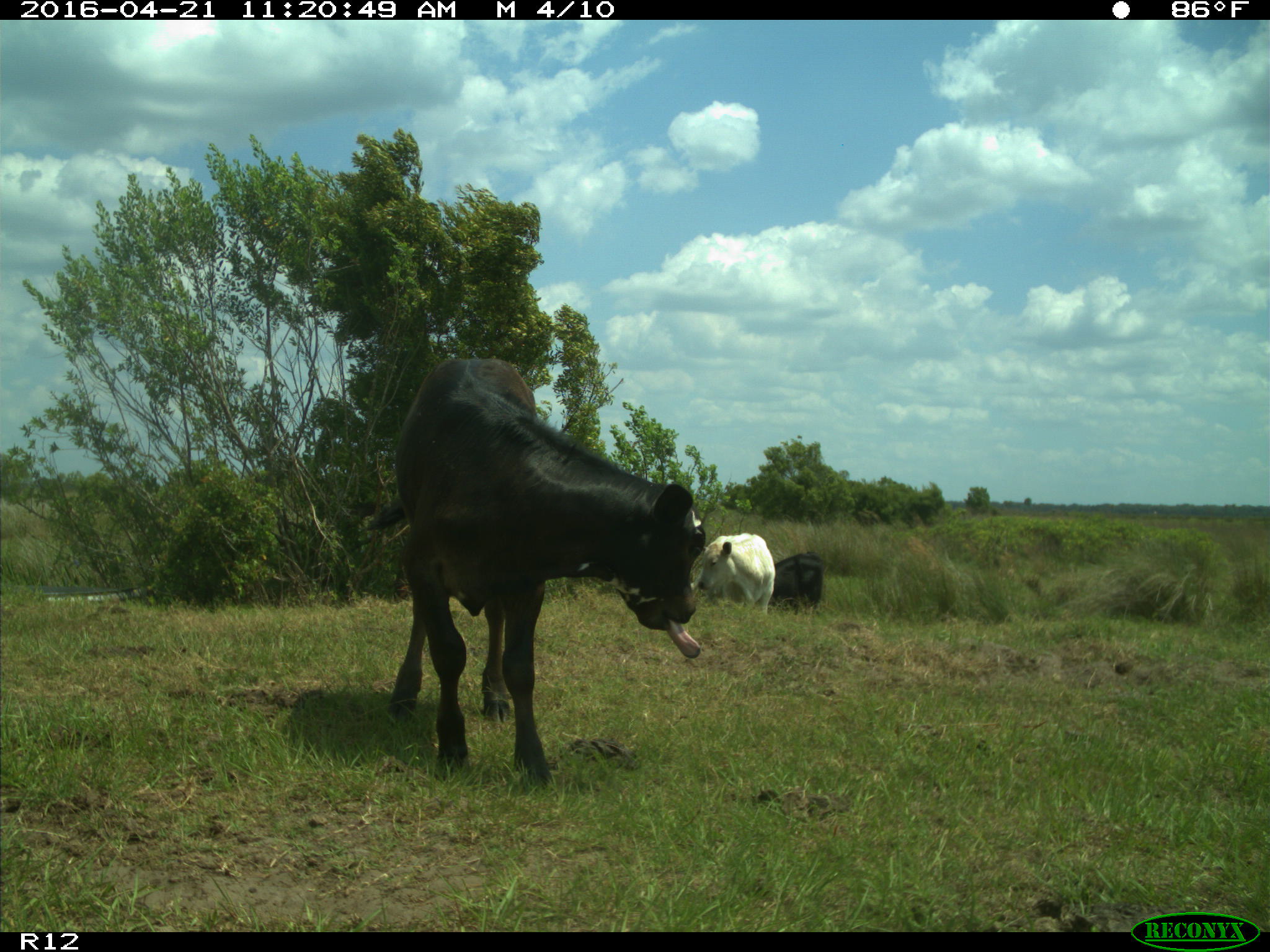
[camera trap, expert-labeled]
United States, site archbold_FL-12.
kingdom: Animalia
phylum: Chordata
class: Mammalia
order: Artiodactyla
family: Bovidae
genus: Bos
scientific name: Bos taurus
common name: domestic cow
Bos taurus (domestic cow).